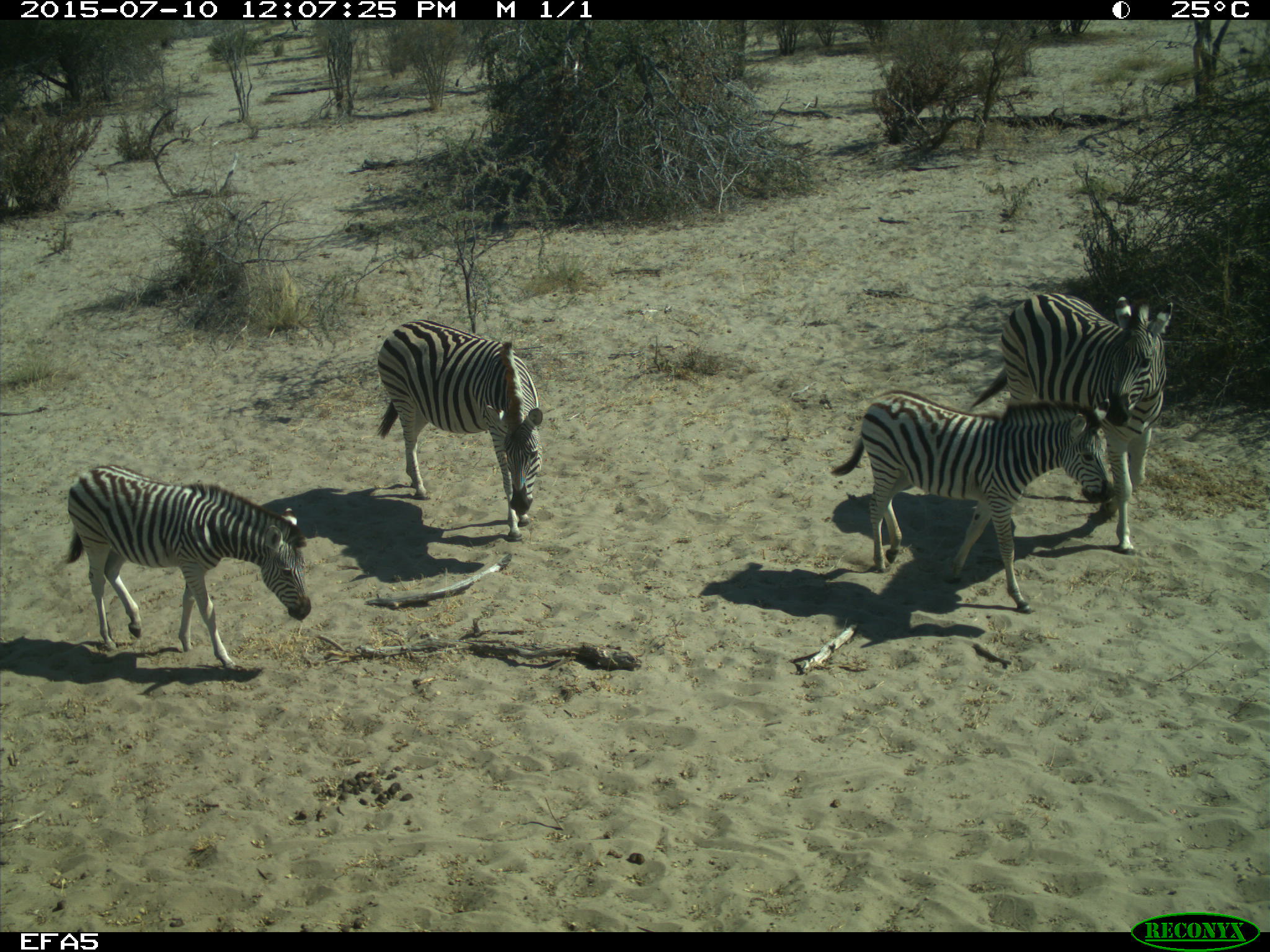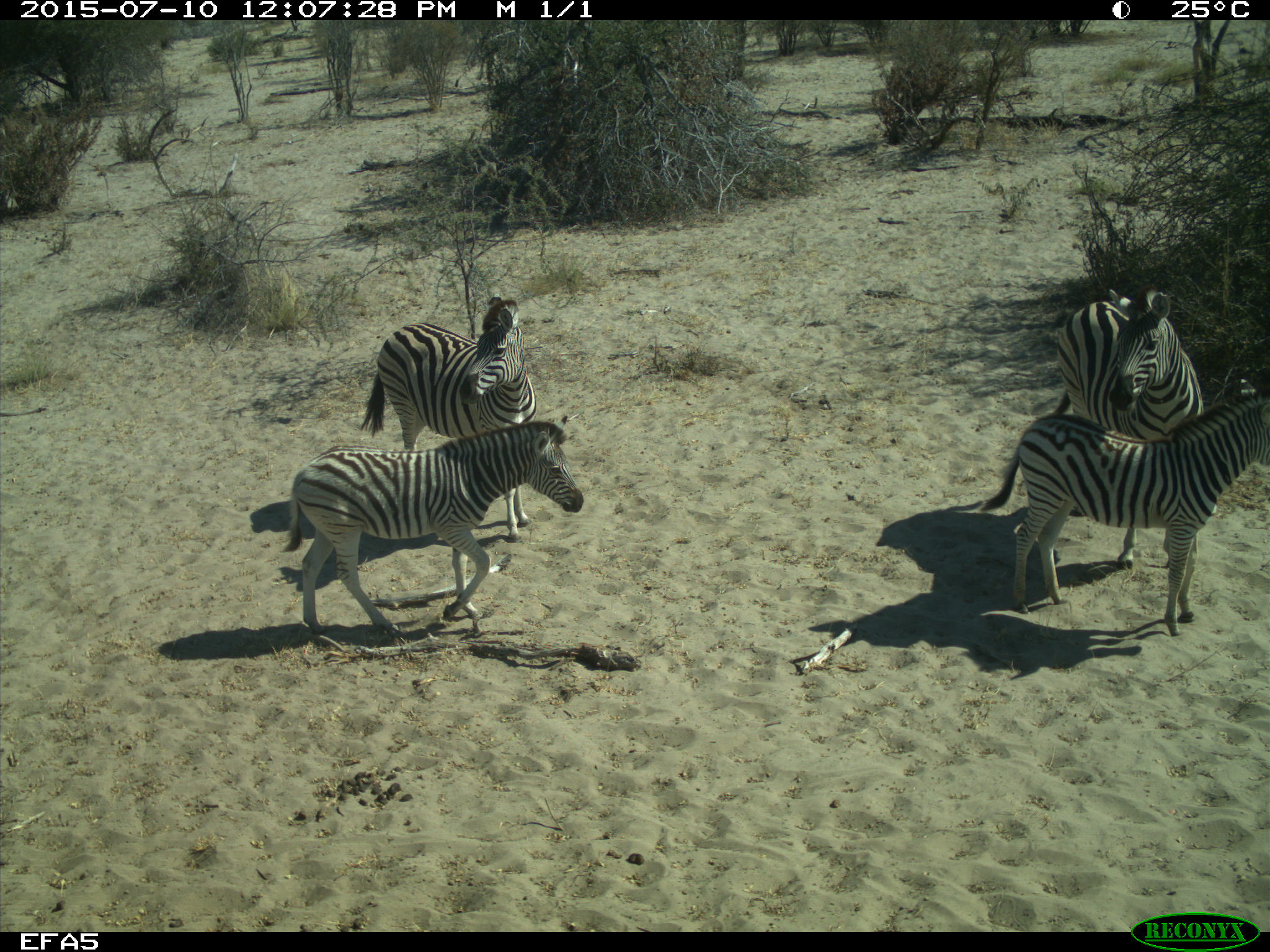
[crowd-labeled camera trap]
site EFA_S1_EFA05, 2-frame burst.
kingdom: Animalia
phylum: Chordata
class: Mammalia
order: Perissodactyla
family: Equidae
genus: Equus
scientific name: Equus quagga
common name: plains zebra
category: zebraplains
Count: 4.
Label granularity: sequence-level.